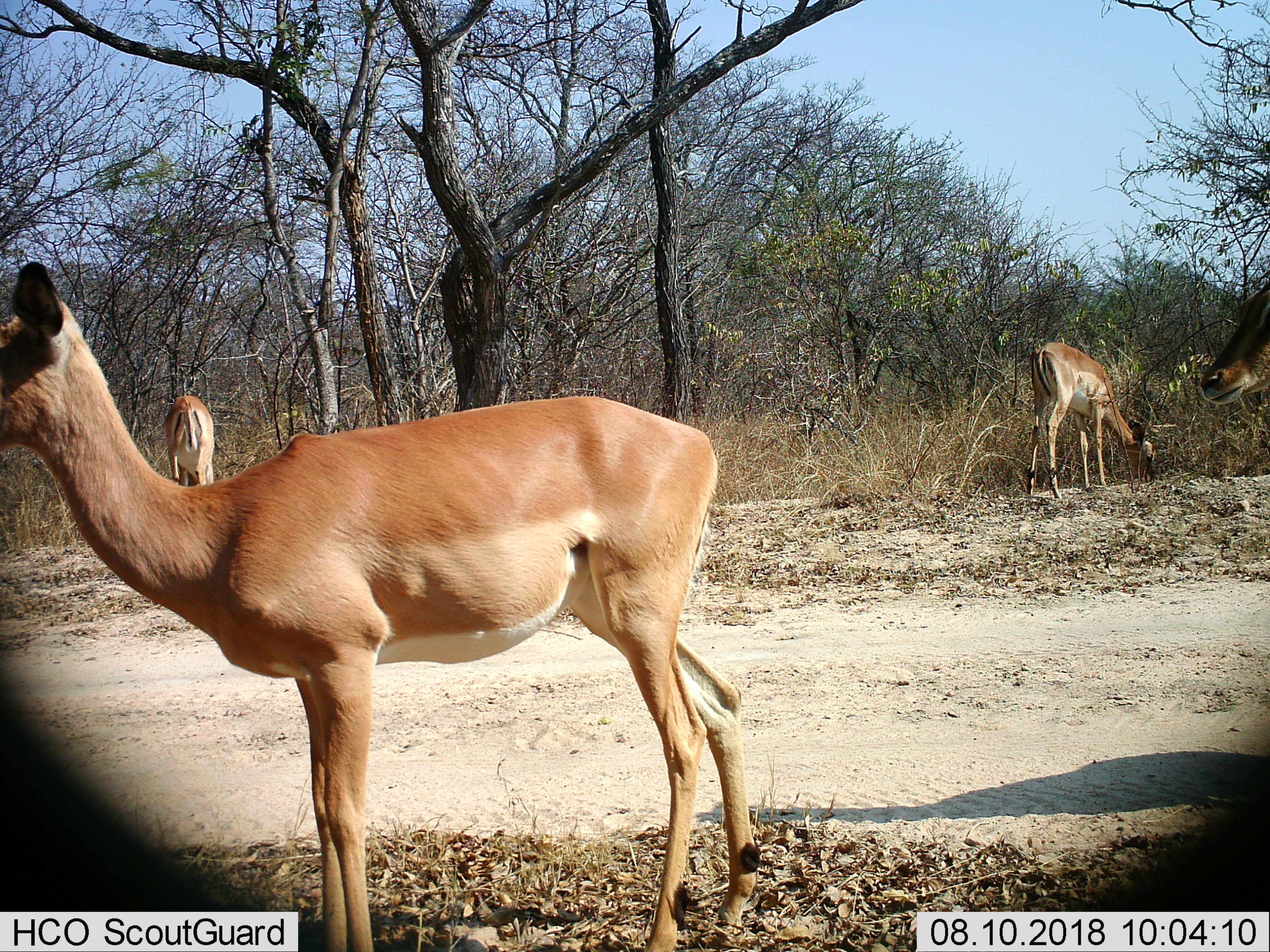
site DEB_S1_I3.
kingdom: Animalia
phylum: Chordata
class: Mammalia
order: Artiodactyla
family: Bovidae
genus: Aepyceros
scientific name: Aepyceros melampus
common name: impala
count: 4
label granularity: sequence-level